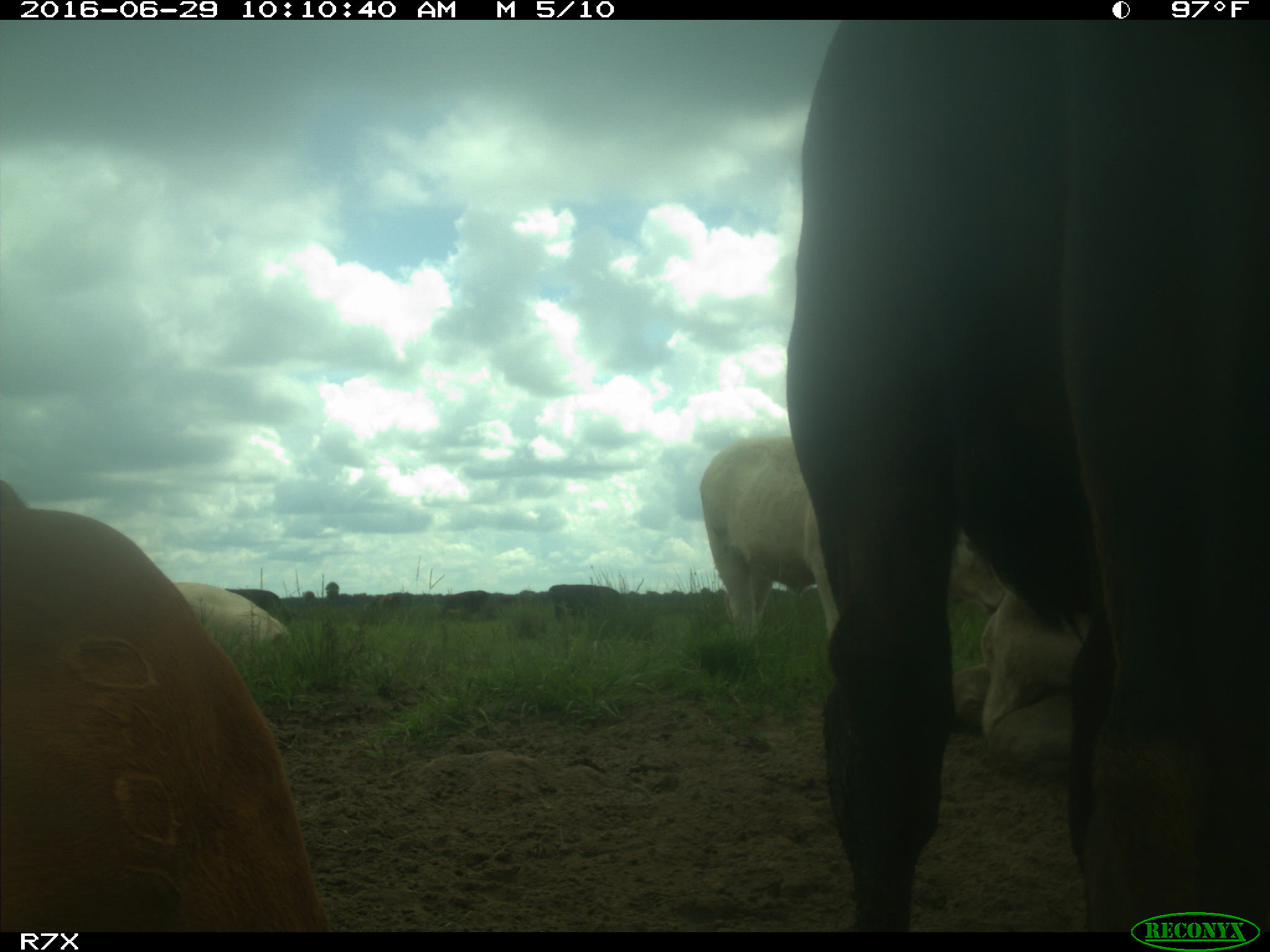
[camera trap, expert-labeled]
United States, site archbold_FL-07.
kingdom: Animalia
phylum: Chordata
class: Mammalia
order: Artiodactyla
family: Bovidae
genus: Bos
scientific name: Bos taurus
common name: domestic cow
Bos taurus (domestic cow).